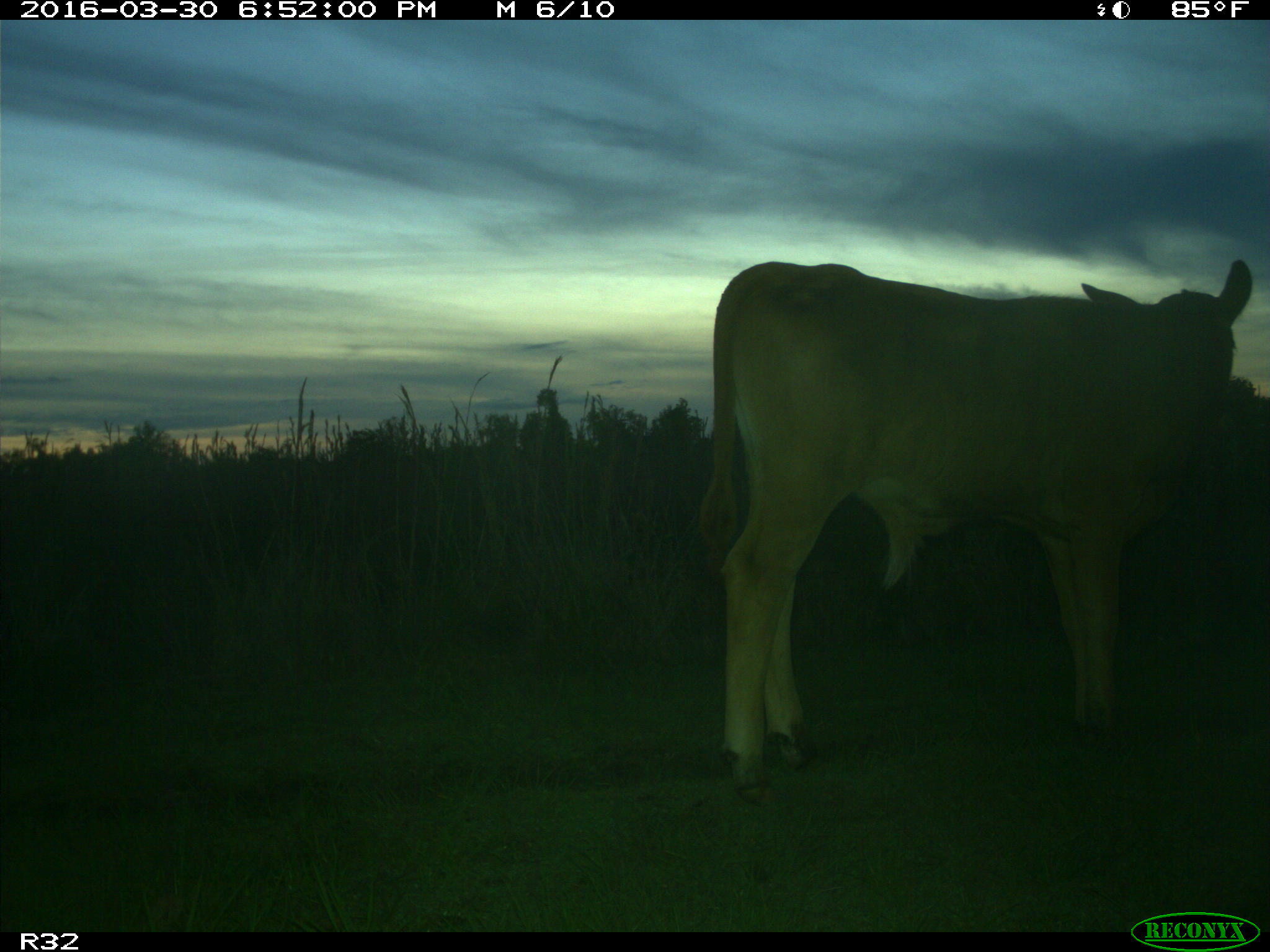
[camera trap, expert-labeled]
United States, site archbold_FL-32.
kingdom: Animalia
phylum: Chordata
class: Mammalia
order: Artiodactyla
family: Bovidae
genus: Bos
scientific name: Bos taurus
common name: domestic cow